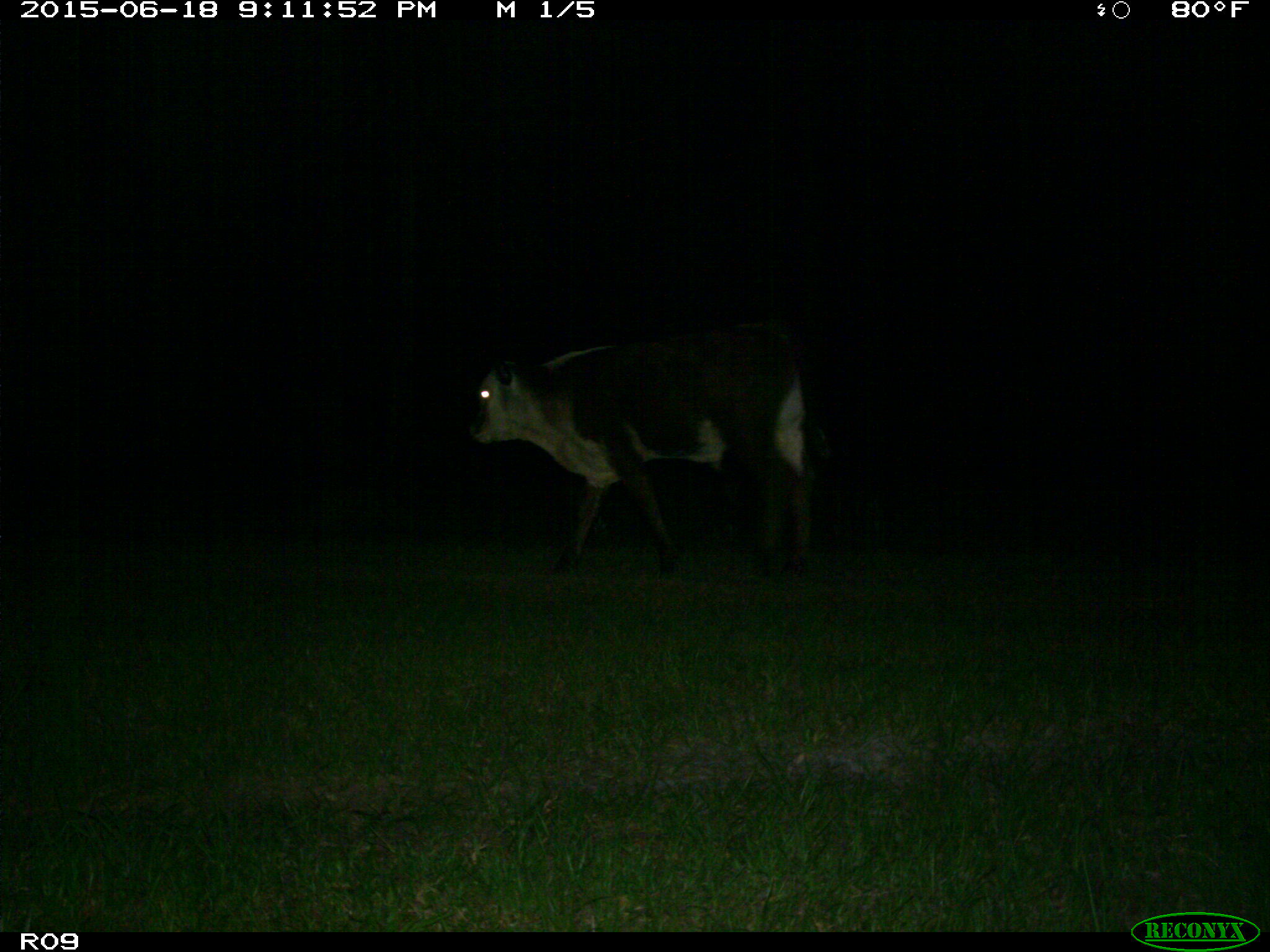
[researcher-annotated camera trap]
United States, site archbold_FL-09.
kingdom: Animalia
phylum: Chordata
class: Mammalia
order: Artiodactyla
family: Bovidae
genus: Bos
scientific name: Bos taurus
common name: domestic cow